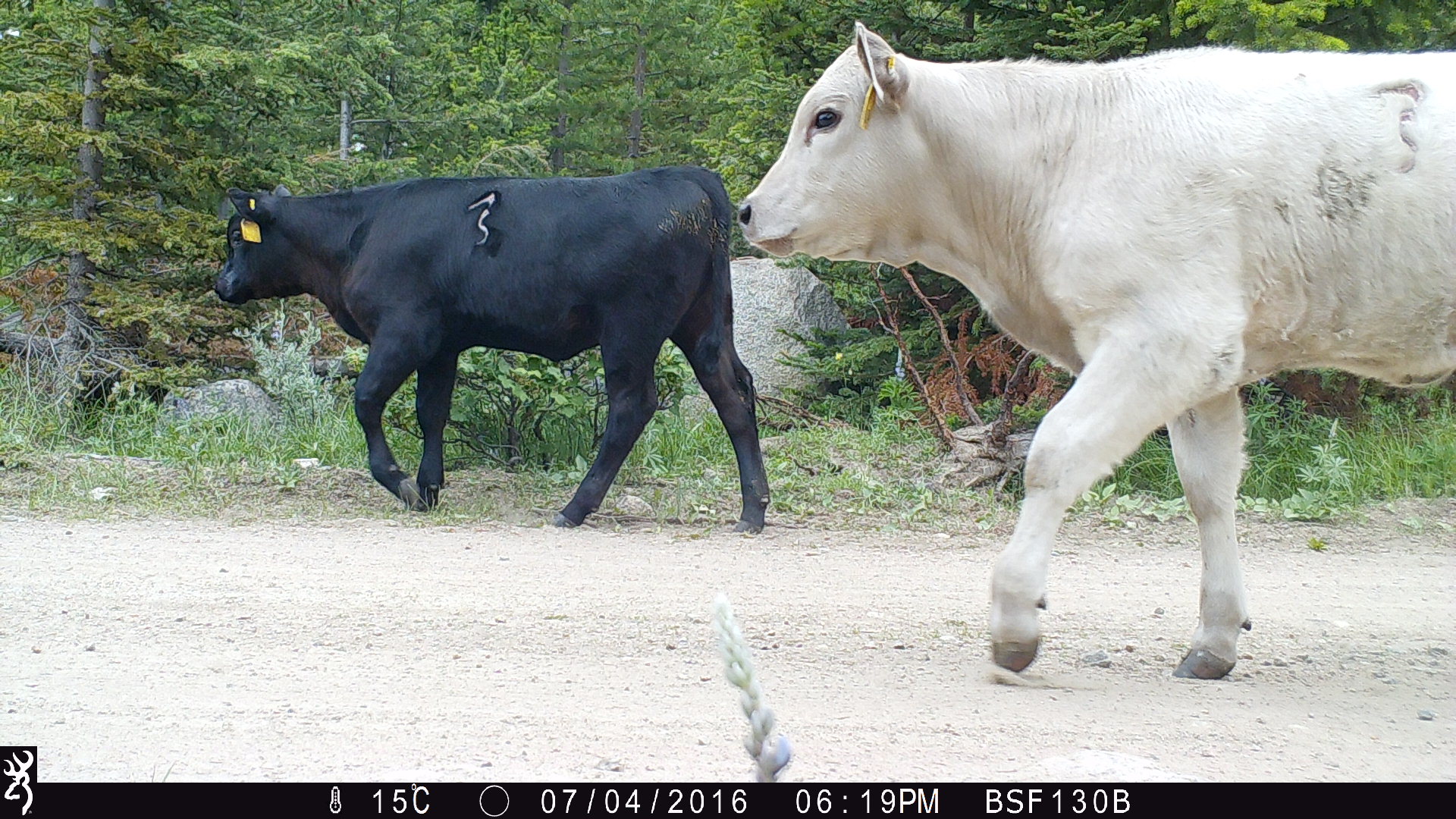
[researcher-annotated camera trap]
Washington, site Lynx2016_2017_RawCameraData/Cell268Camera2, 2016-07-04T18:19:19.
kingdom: Animalia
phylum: Chordata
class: Mammalia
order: Artiodactyla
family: Bovidae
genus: Bos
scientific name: Bos taurus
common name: domestic cattle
Domestic cattle (Bos taurus). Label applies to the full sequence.